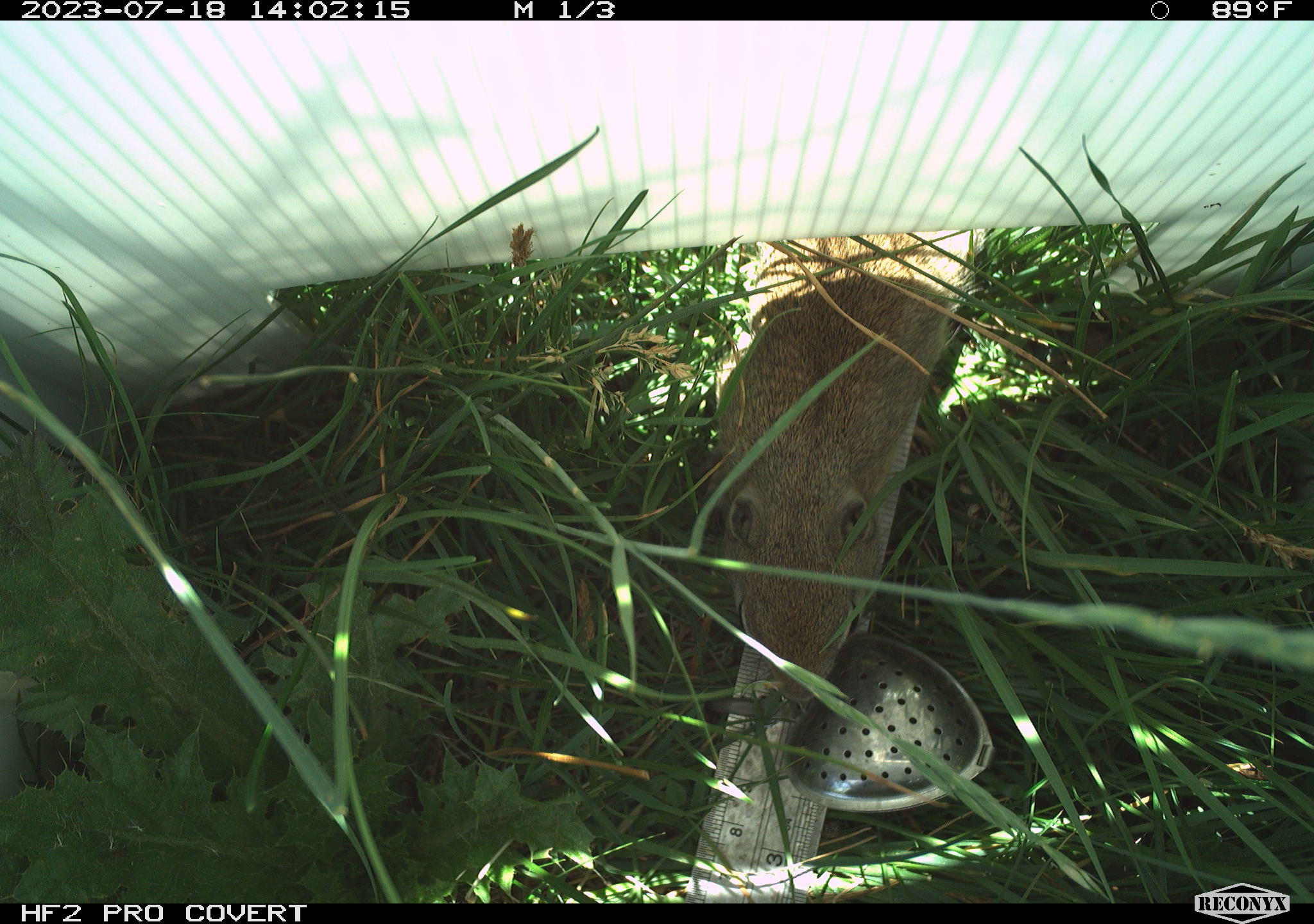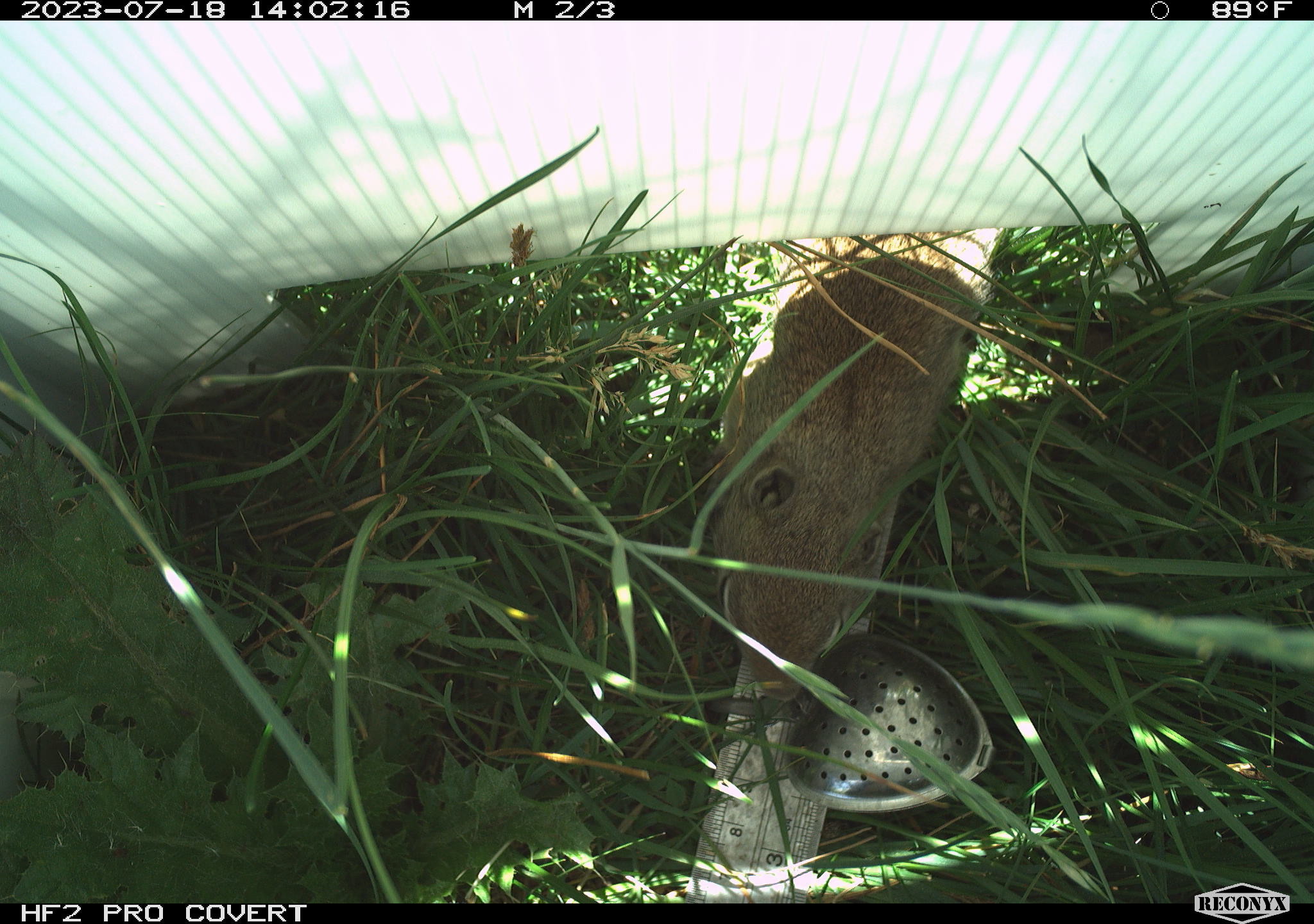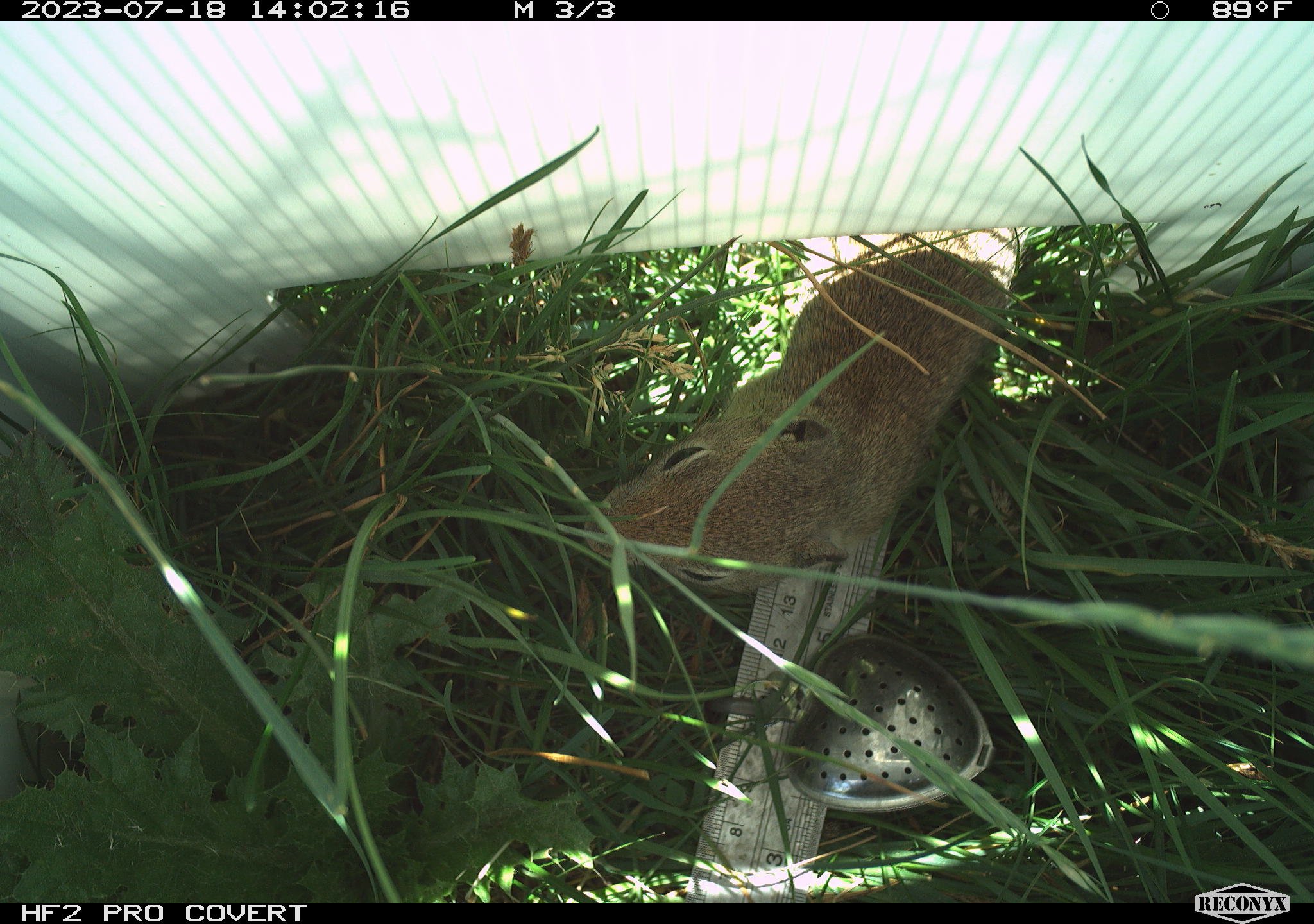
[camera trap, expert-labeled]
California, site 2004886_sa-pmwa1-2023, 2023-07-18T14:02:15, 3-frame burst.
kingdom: Animalia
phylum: Chordata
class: Mammalia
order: Rodentia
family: Sciuridae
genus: Urocitellus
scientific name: Urocitellus beldingi beldingi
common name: belding's ground squirrel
Belding's ground squirrel (Urocitellus beldingi beldingi).